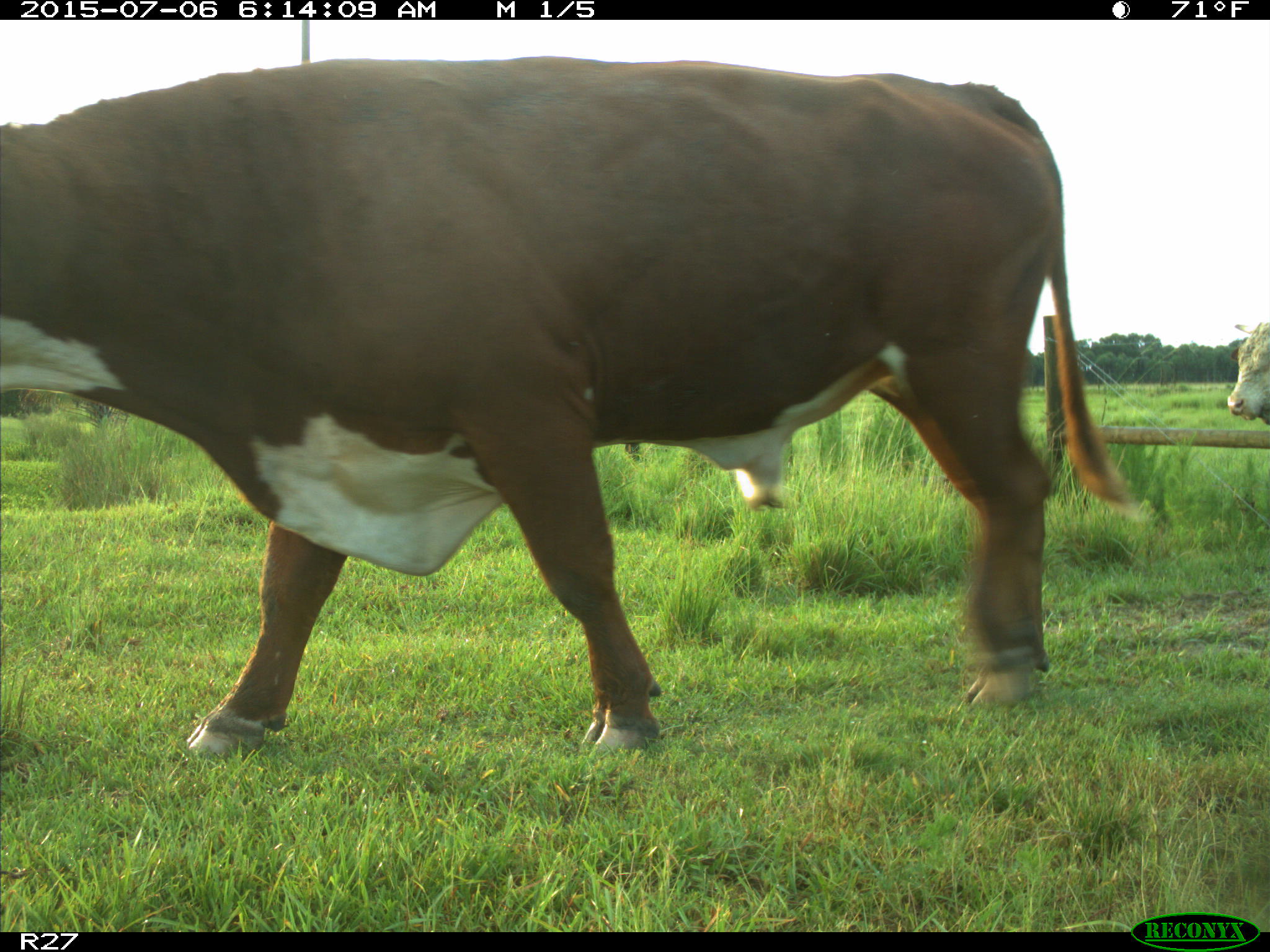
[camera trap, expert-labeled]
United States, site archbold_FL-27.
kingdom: Animalia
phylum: Chordata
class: Mammalia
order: Artiodactyla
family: Bovidae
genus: Bos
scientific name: Bos taurus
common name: domestic cow